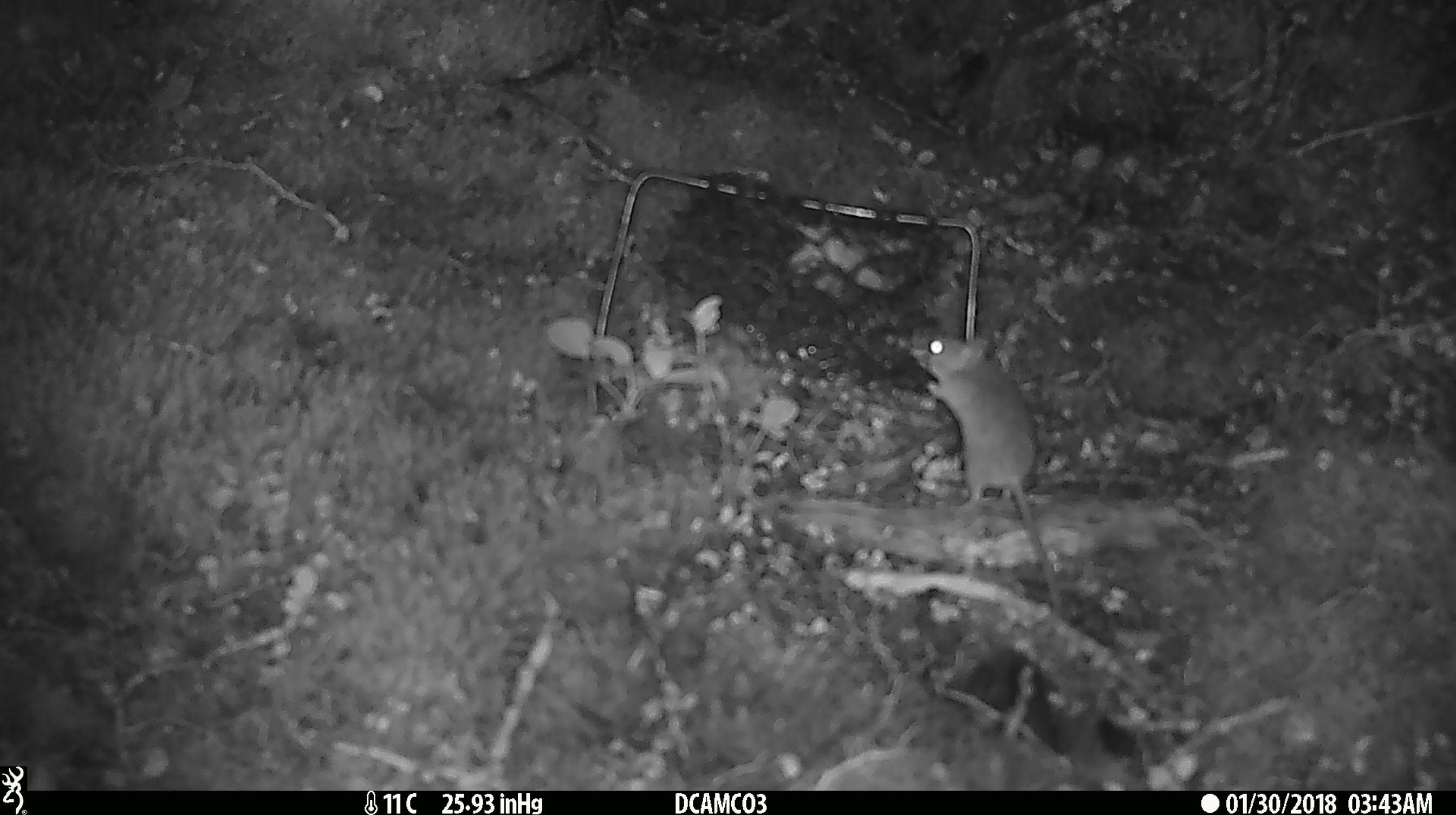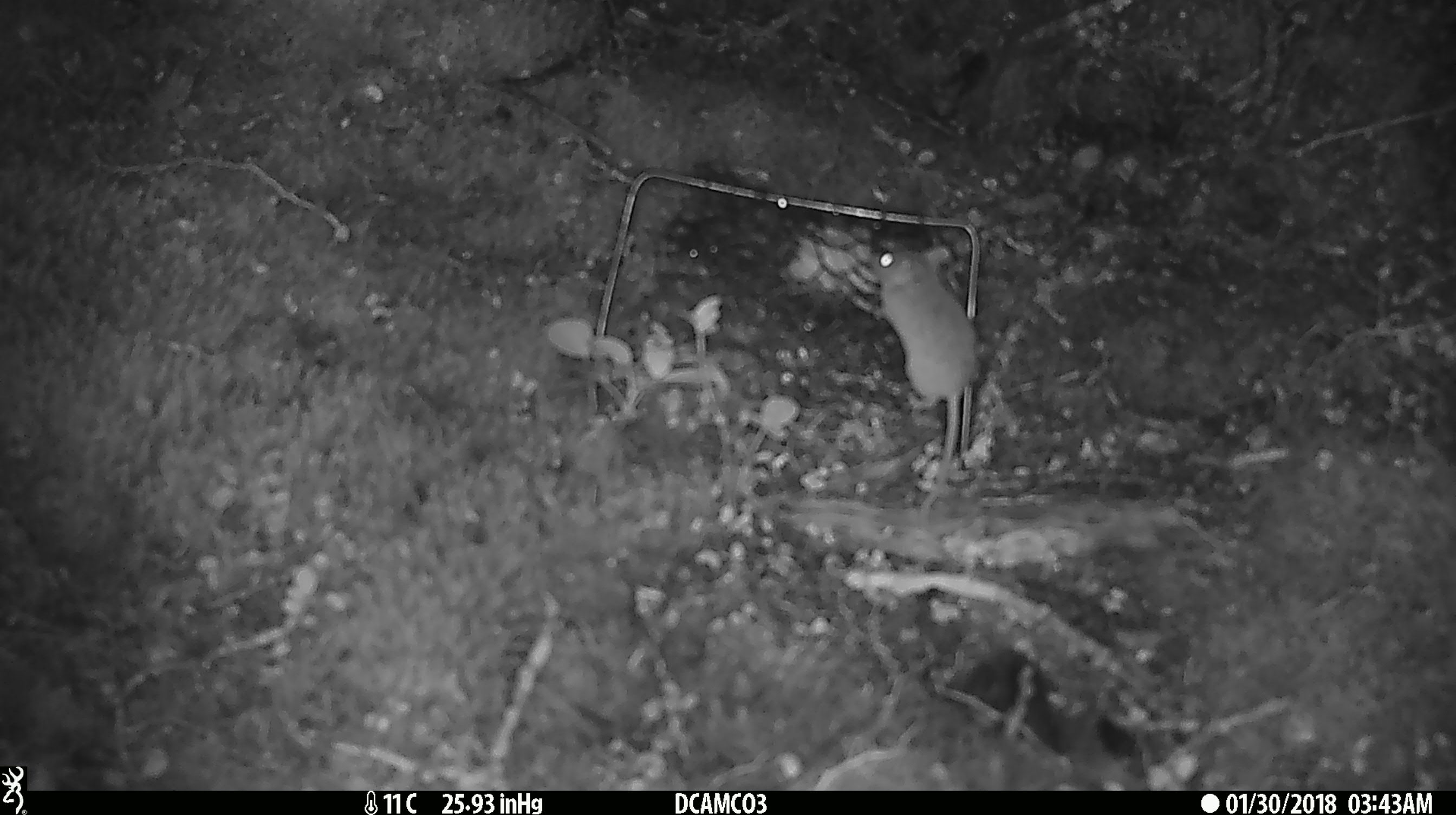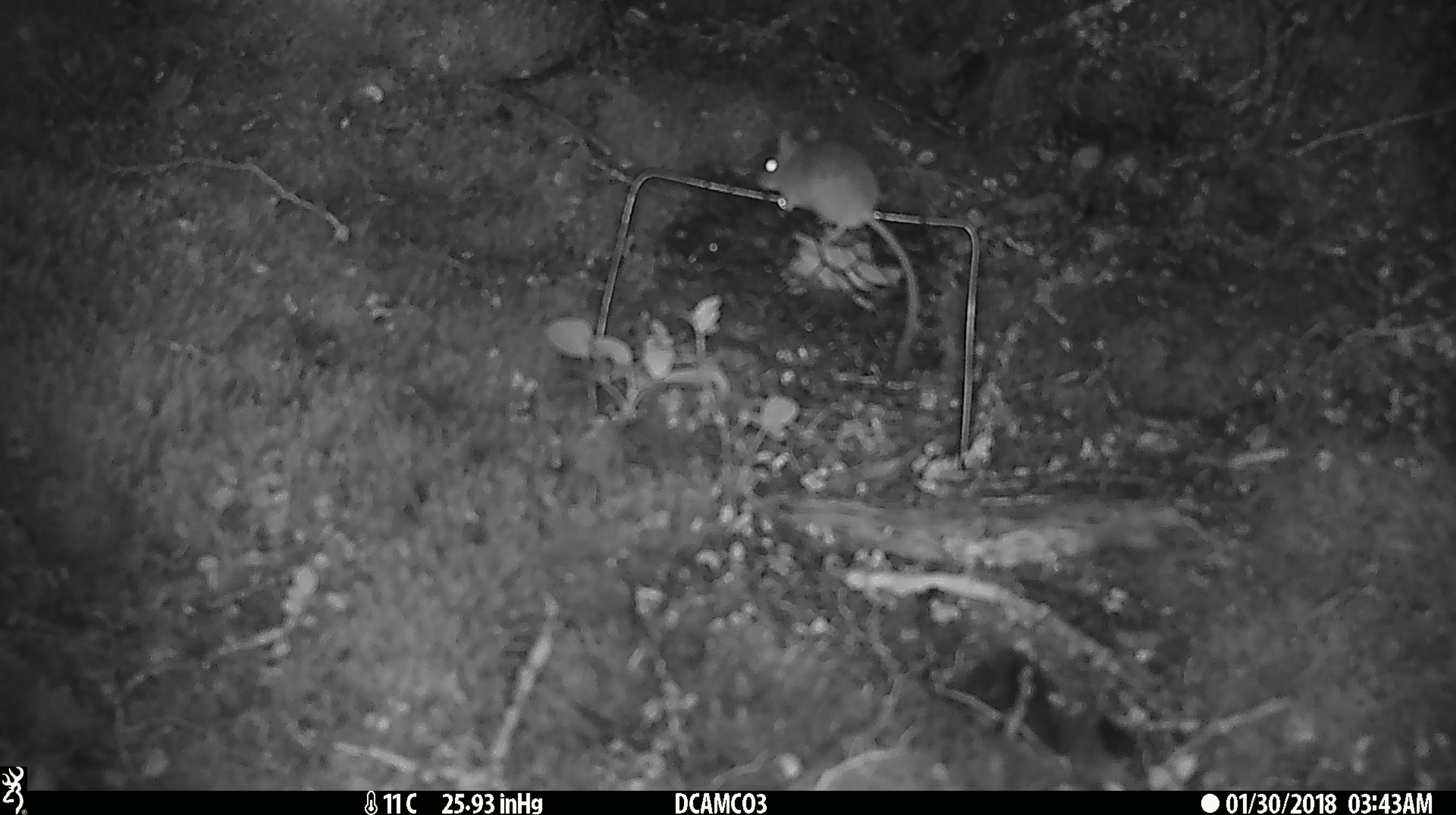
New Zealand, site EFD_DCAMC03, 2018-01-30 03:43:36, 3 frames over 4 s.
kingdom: Animalia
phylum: Chordata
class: Mammalia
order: Rodentia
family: Muridae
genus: Mus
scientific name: Mus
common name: mouse